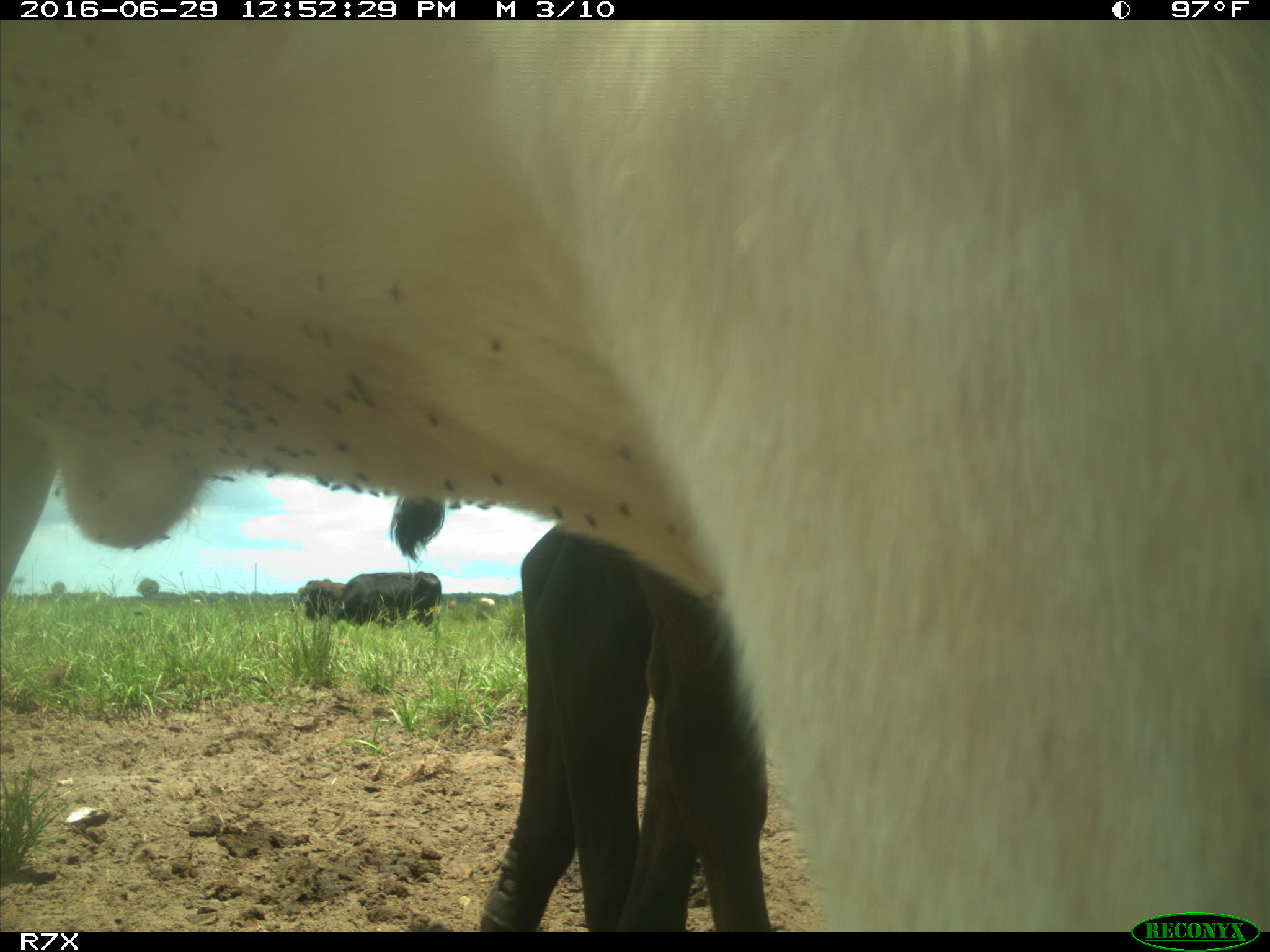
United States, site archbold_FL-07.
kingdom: Animalia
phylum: Chordata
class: Mammalia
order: Artiodactyla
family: Bovidae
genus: Bos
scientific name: Bos taurus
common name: domestic cow